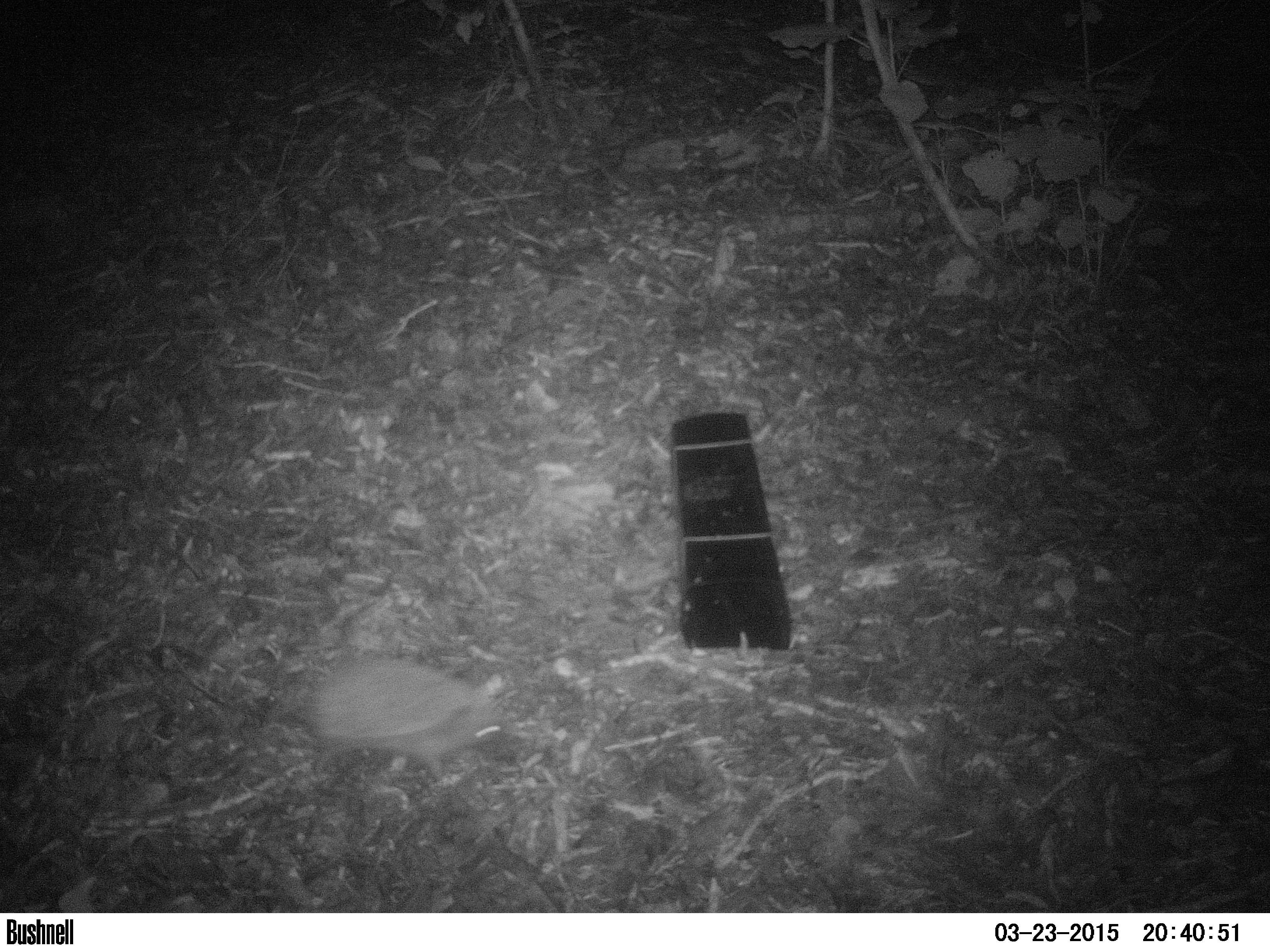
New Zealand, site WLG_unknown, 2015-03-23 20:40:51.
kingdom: Animalia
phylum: Chordata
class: Mammalia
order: Eulipotyphla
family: Erinaceidae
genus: Erinaceus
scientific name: Erinaceus europaeus europaeus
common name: european hedgehog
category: hedgehog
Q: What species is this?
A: Hedgehog (european hedgehog) (Erinaceus europaeus europaeus).